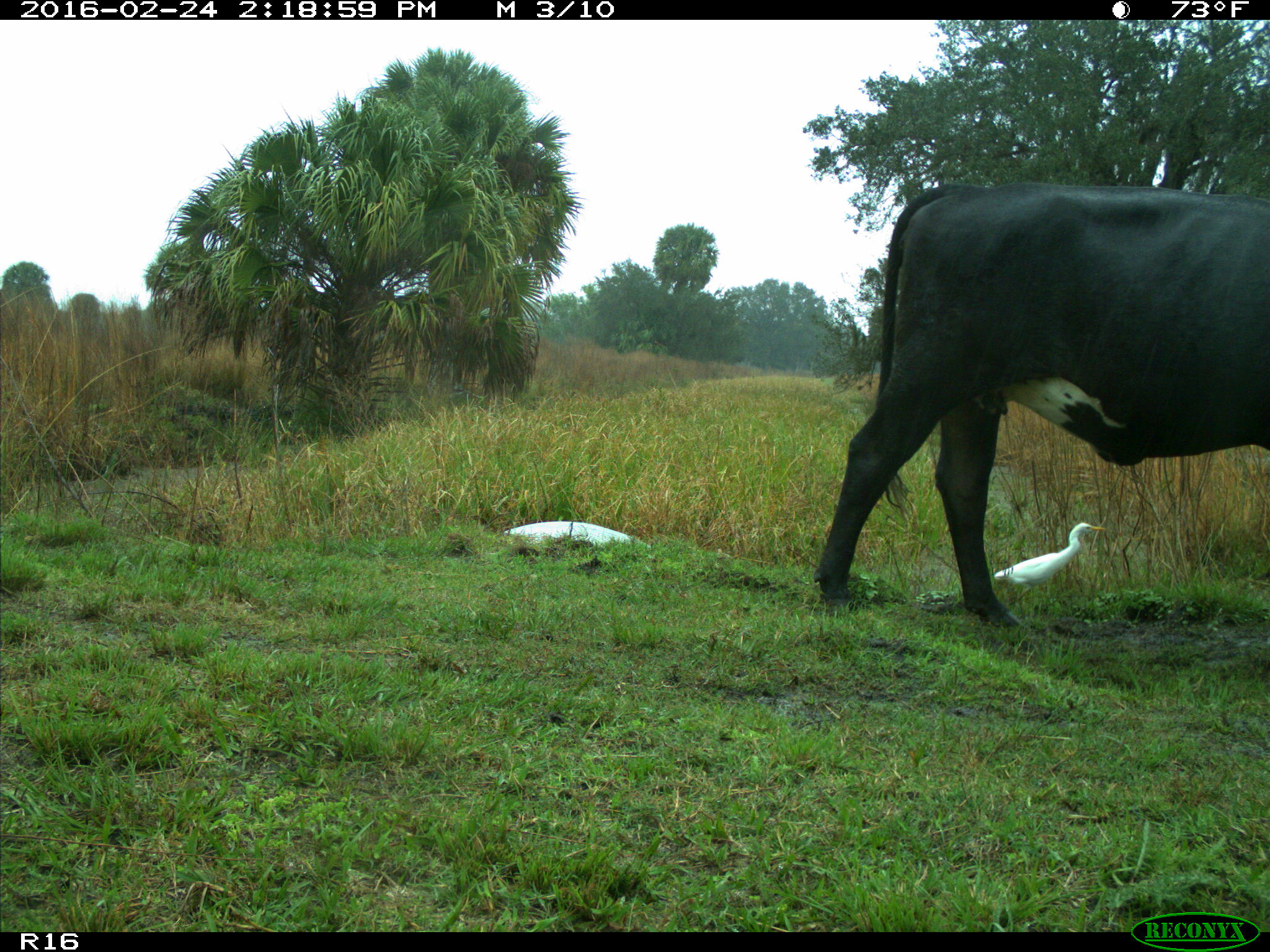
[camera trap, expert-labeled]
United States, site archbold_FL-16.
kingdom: Animalia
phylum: Chordata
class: Mammalia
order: Artiodactyla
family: Bovidae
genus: Bos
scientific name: Bos taurus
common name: domestic cow